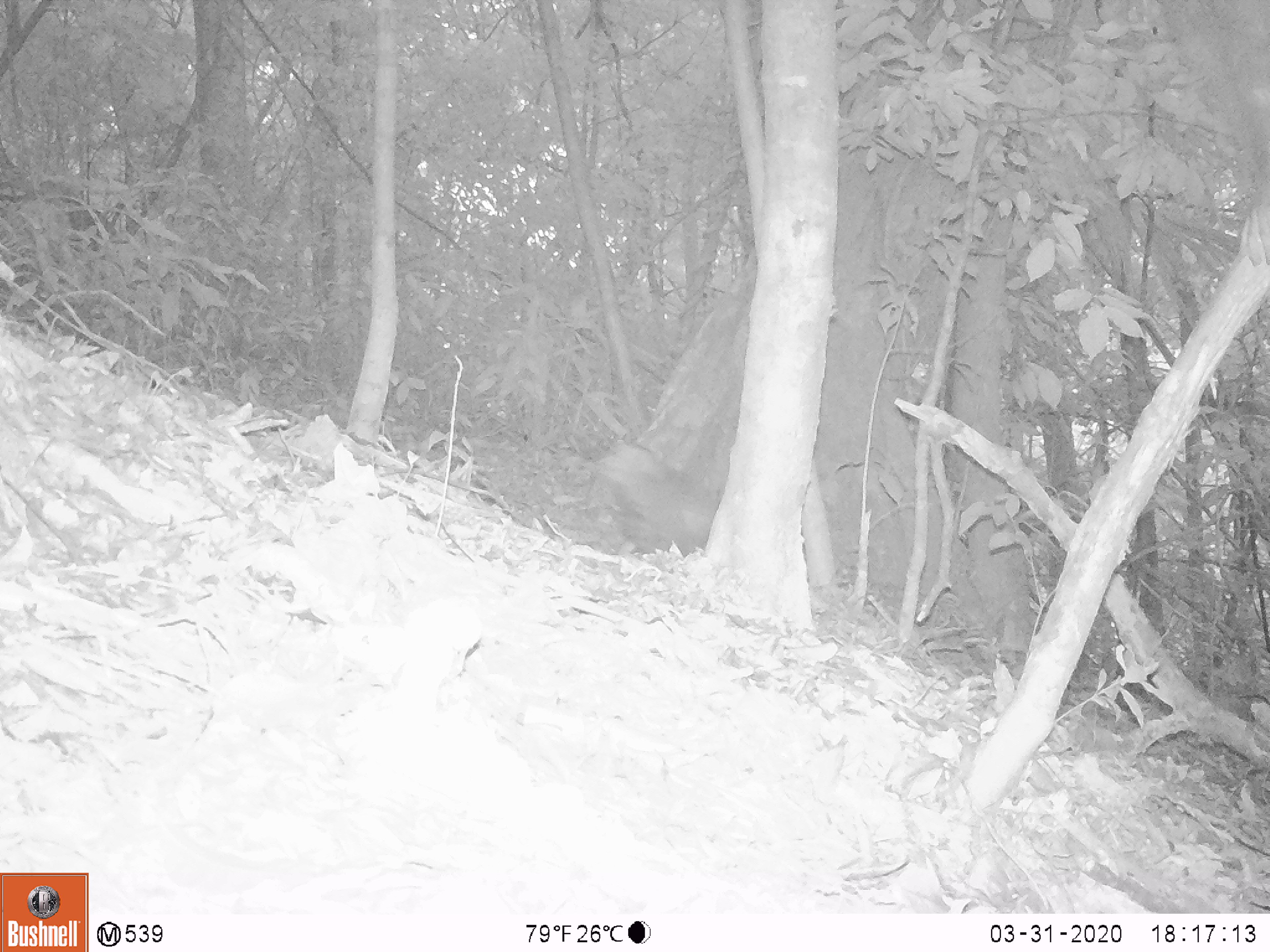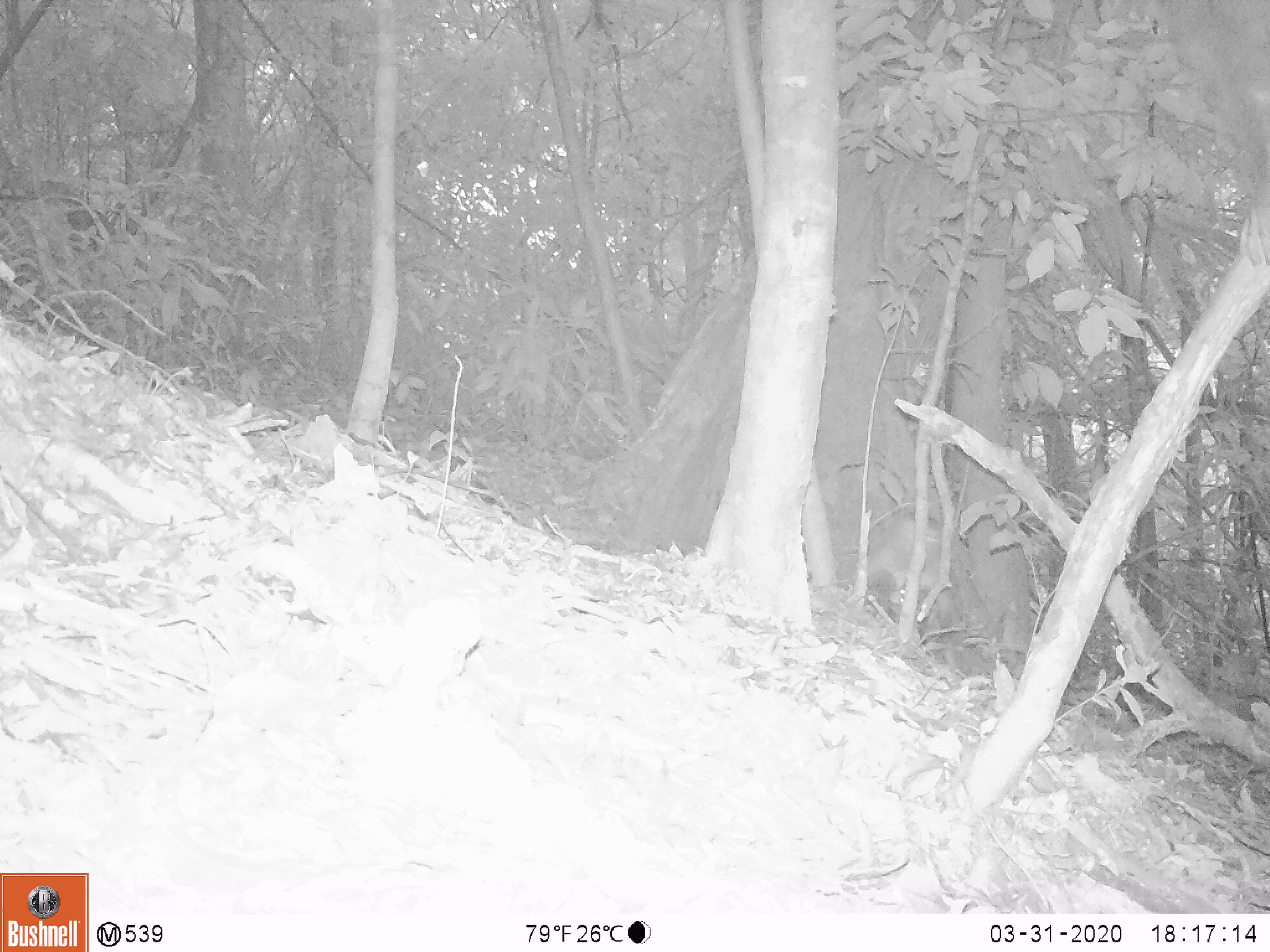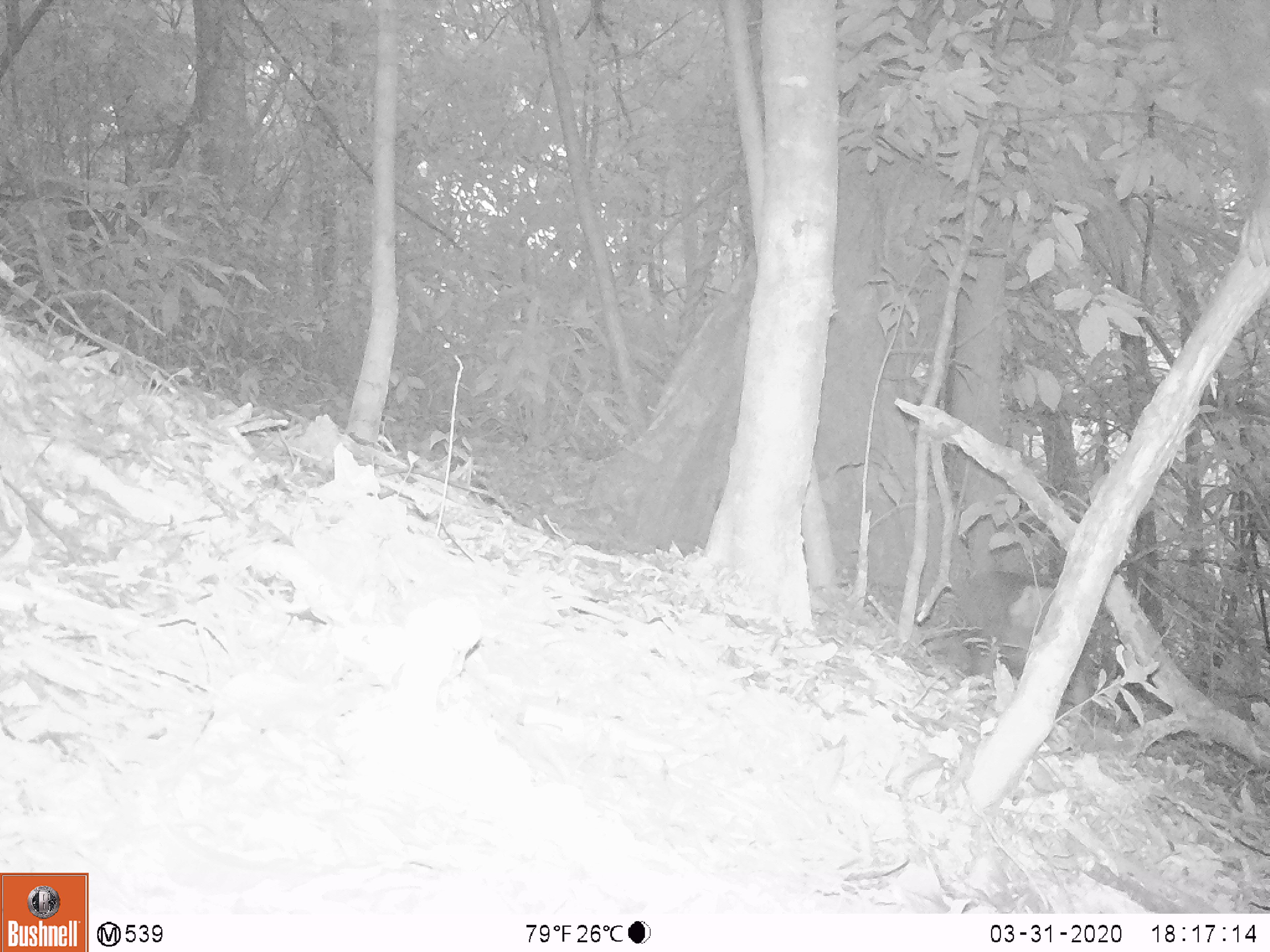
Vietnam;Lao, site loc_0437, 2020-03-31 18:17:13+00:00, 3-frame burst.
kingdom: Animalia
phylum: Chordata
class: Mammalia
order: Primates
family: Cercopithecidae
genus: Macaca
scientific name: Macaca nemestrina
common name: pig-tailed macaque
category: pig tailed macaque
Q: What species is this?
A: Pig tailed macaque (pig-tailed macaque) (Macaca nemestrina).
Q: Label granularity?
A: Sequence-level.